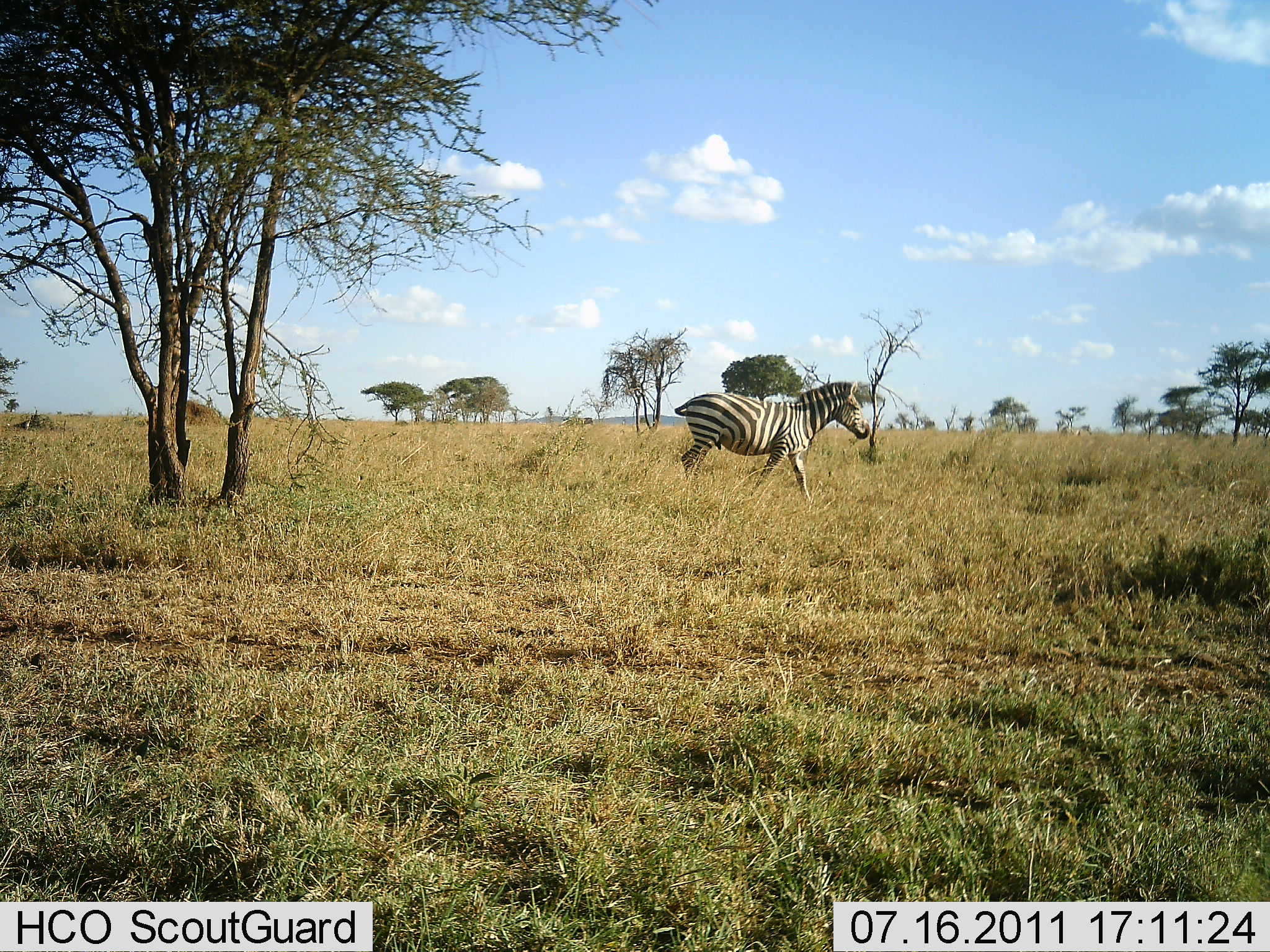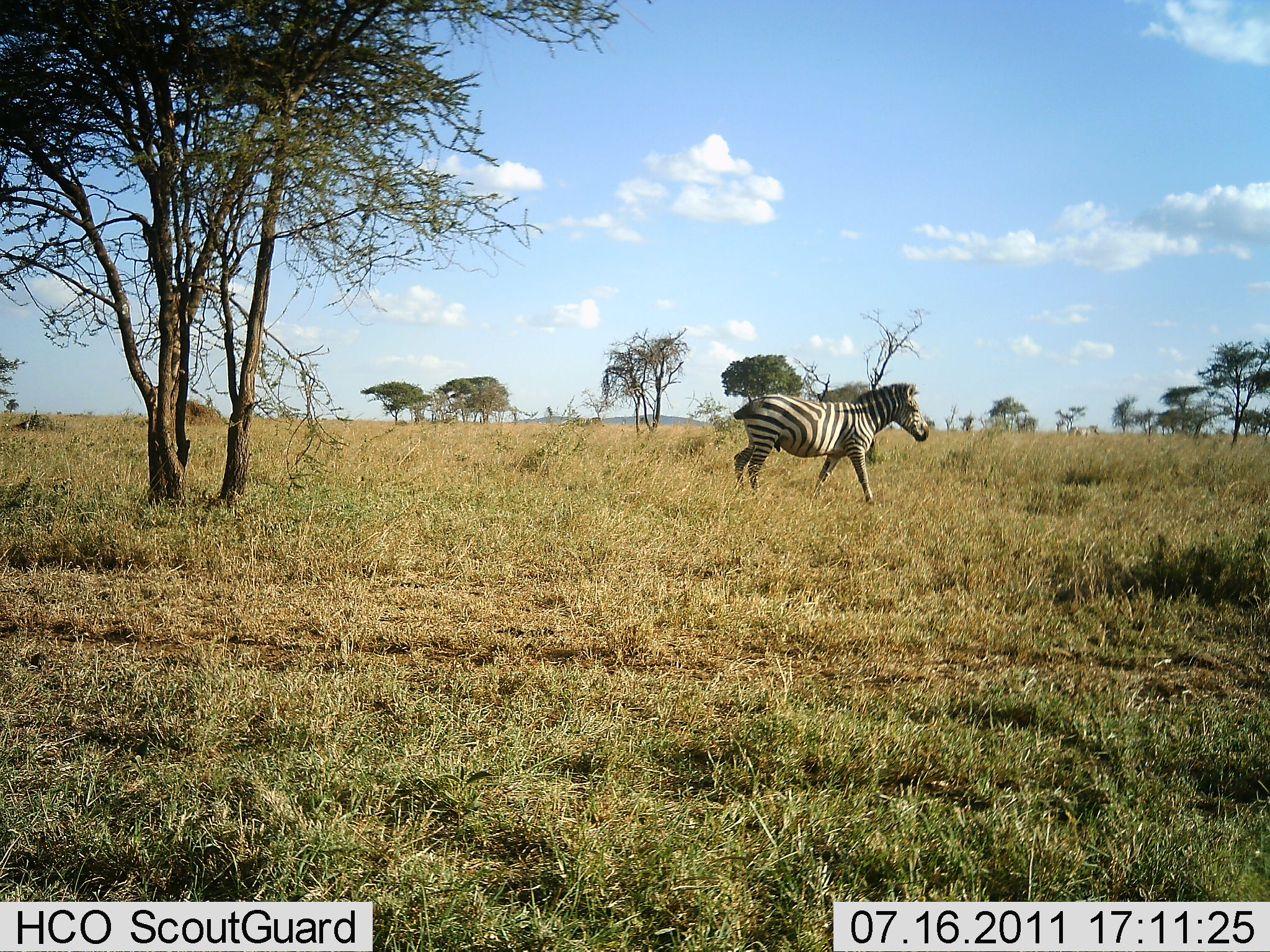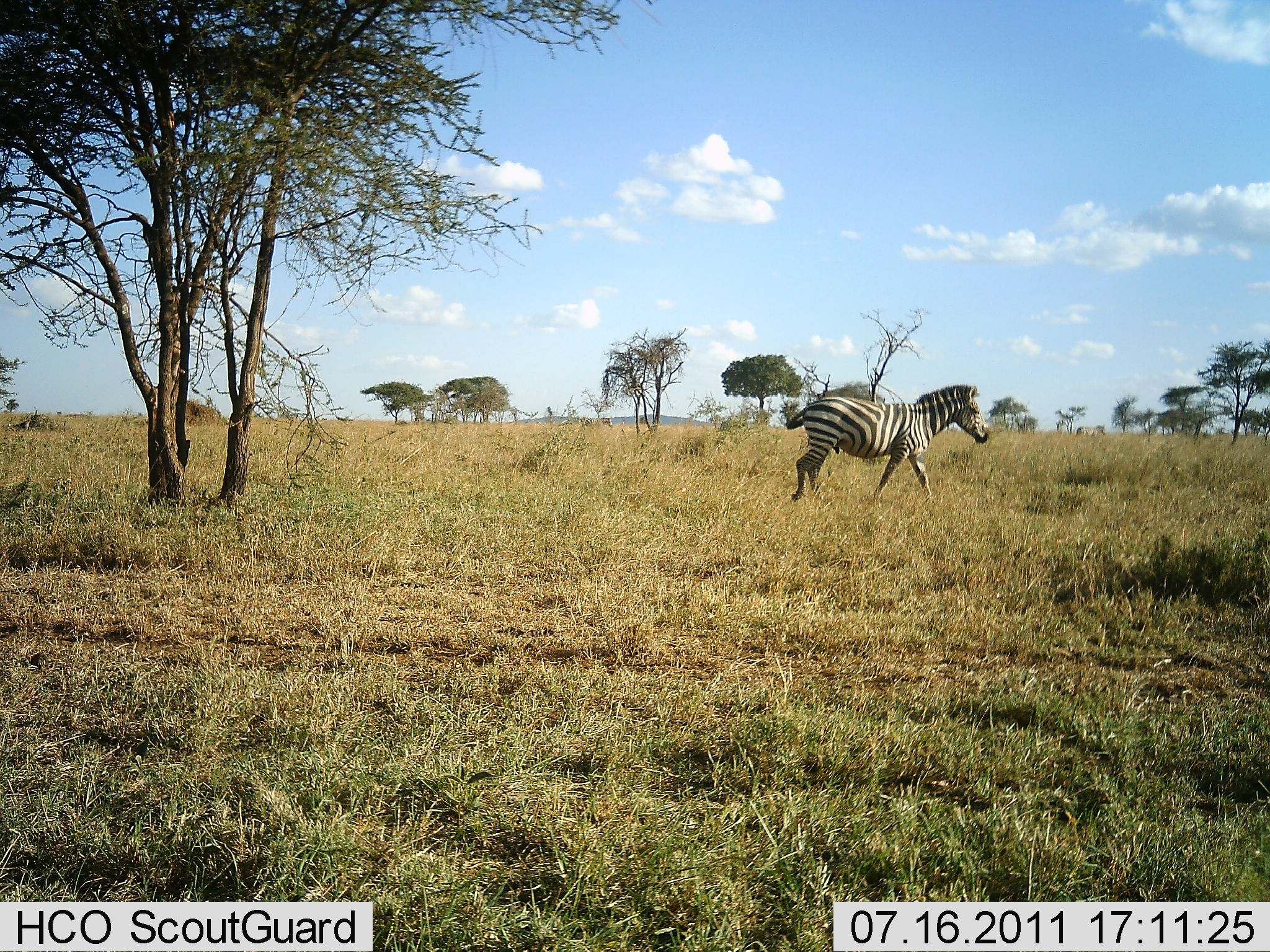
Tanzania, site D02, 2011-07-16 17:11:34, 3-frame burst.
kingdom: Animalia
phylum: Chordata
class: Mammalia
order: Perissodactyla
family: Equidae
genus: Equus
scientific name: Equus quagga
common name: plains zebra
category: zebra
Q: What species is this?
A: Zebra (plains zebra) (Equus quagga).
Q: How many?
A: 1.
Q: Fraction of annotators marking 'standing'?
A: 8%.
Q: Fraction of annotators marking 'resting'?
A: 0%.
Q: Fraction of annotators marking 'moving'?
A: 100%.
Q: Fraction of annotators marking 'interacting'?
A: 0%.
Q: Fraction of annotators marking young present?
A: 0%.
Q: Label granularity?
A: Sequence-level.